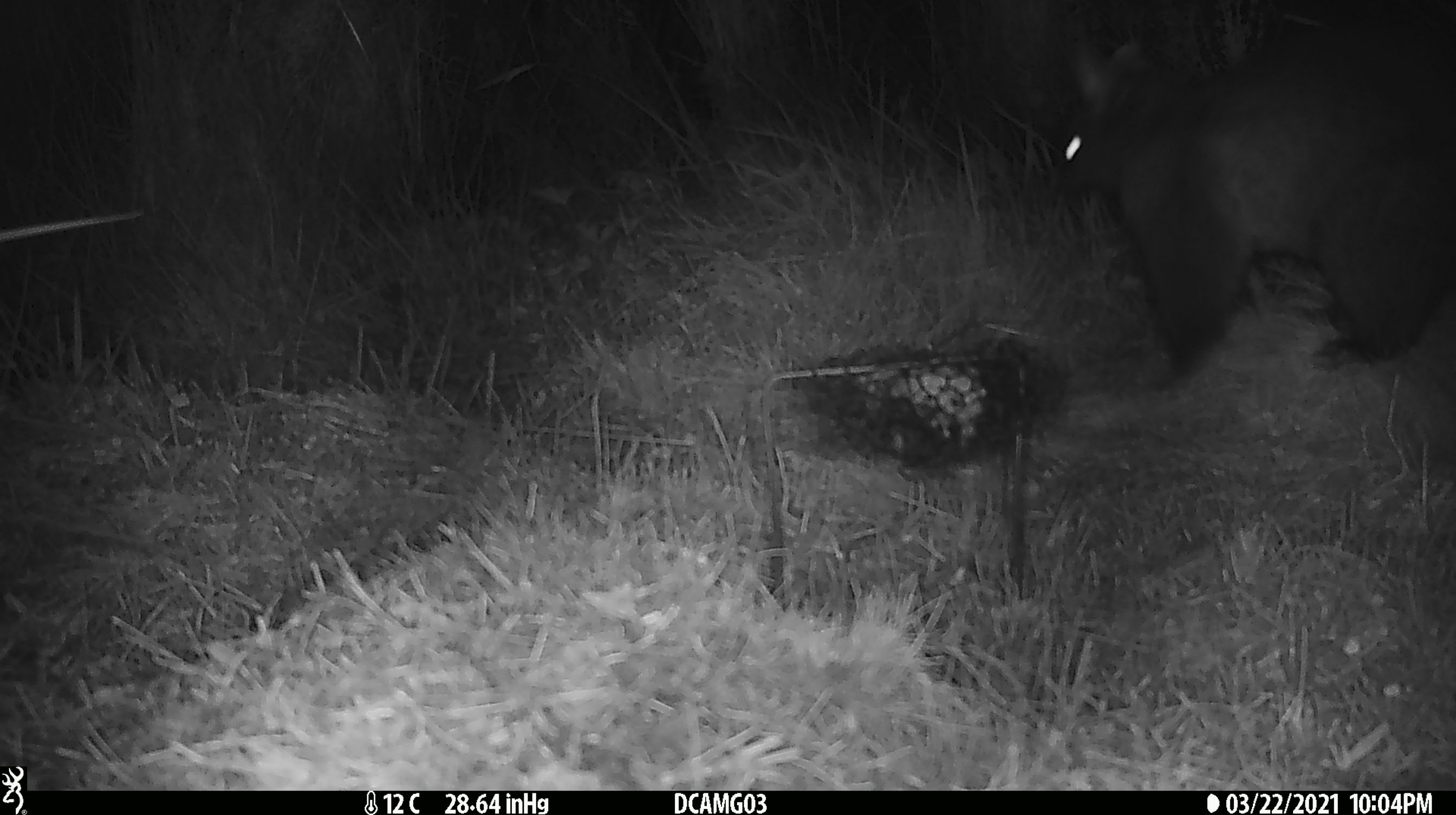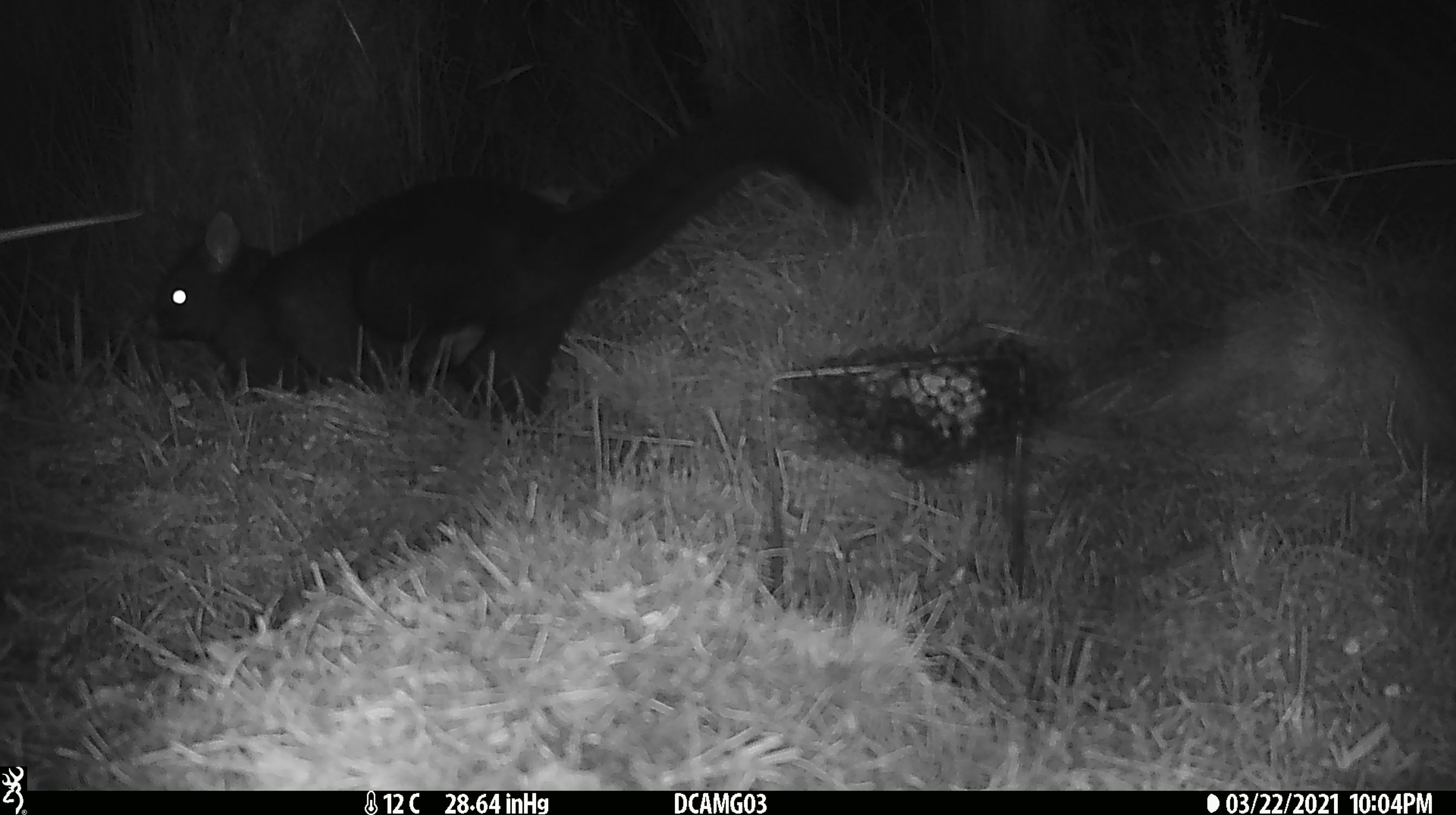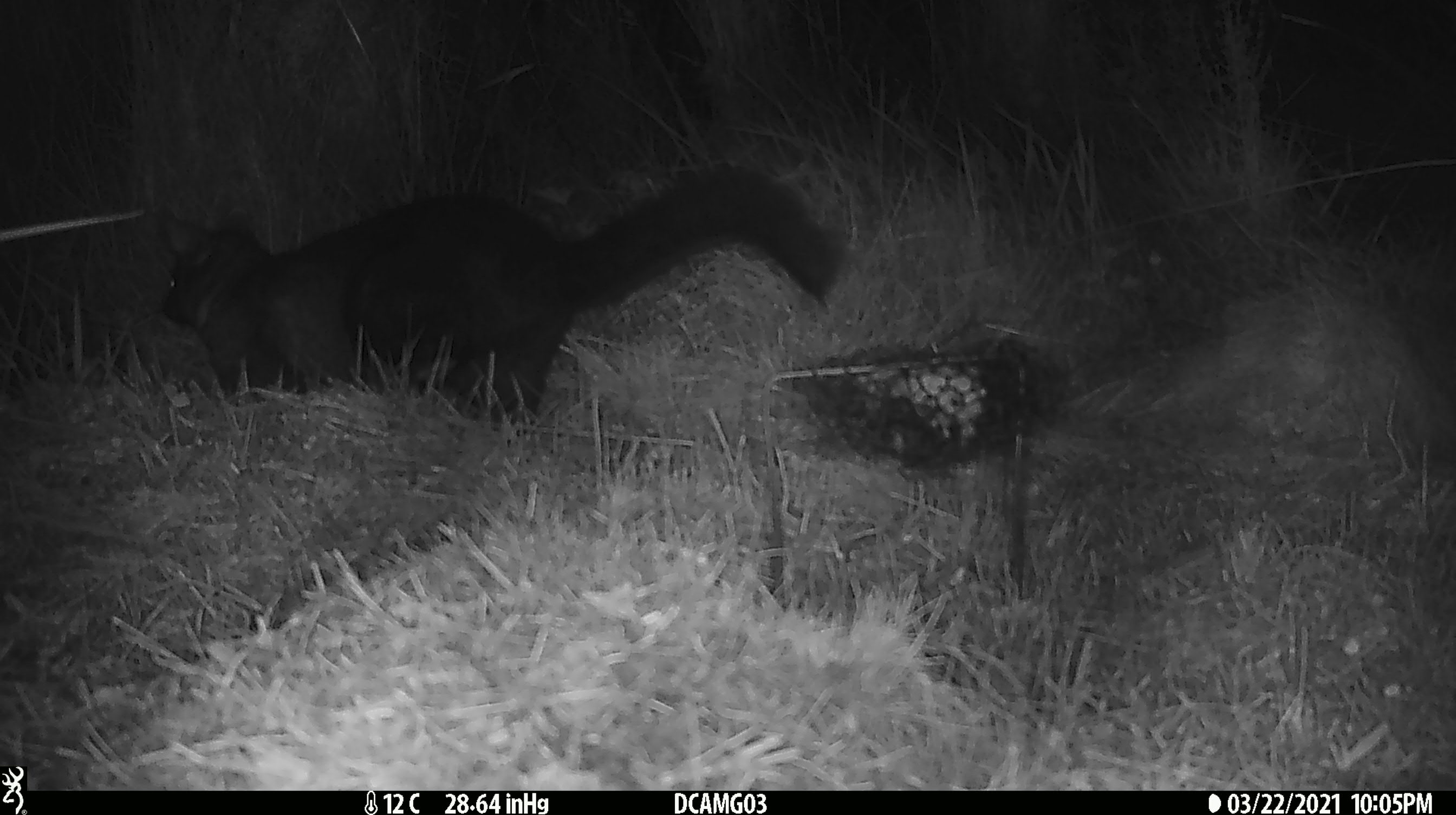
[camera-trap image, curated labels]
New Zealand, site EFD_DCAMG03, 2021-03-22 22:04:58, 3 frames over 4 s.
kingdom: Animalia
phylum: Chordata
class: Mammalia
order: Diprotodontia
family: Phalangeridae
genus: Trichosurus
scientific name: Trichosurus vulpecula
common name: common brushtail possum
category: possum